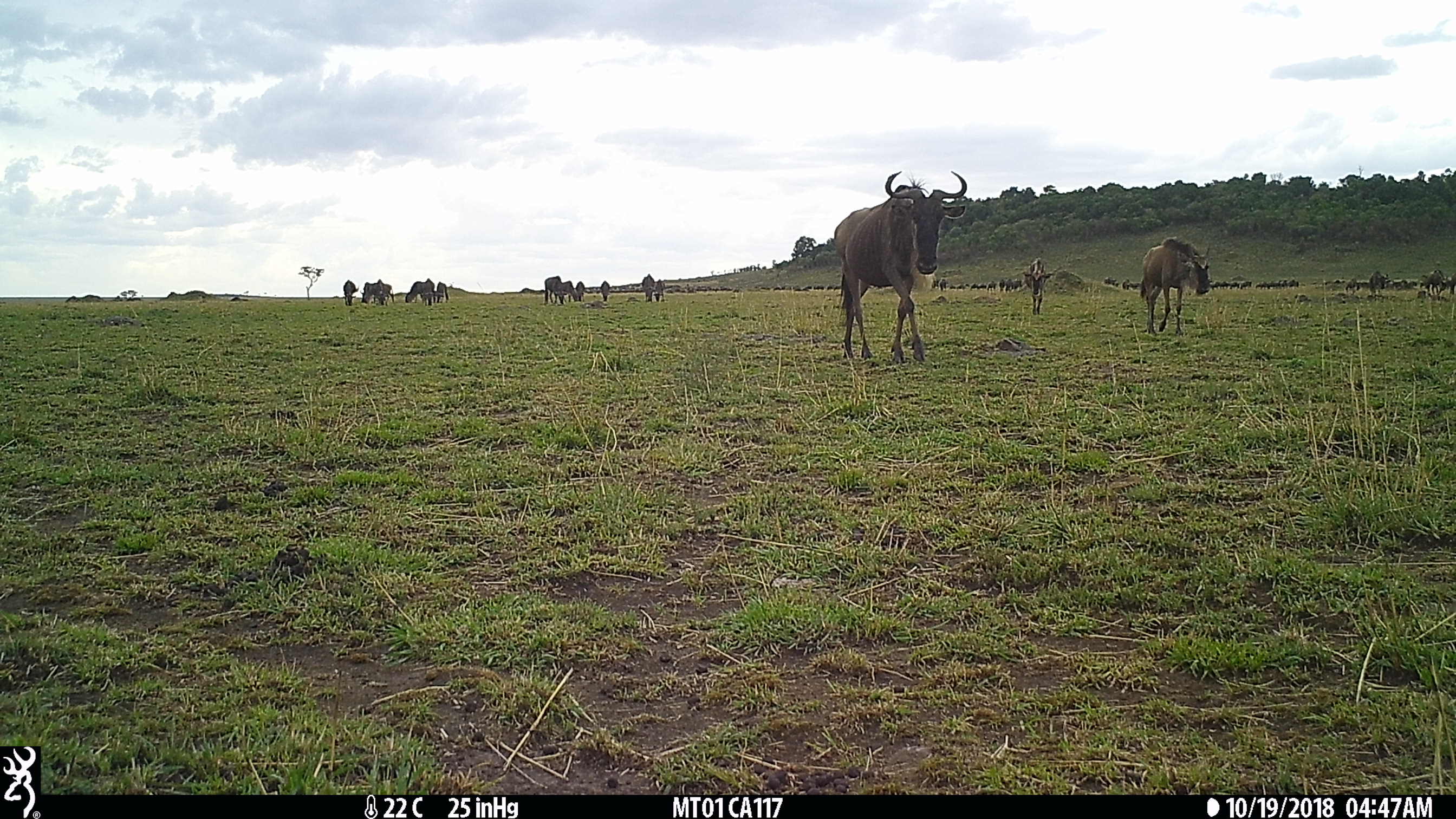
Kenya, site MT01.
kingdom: Animalia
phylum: Chordata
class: Mammalia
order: Artiodactyla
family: Bovidae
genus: Connochaetes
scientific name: Connochaetes taurinus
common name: blue wildebeest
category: wildebeest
Wildebeest (blue wildebeest) (Connochaetes taurinus).